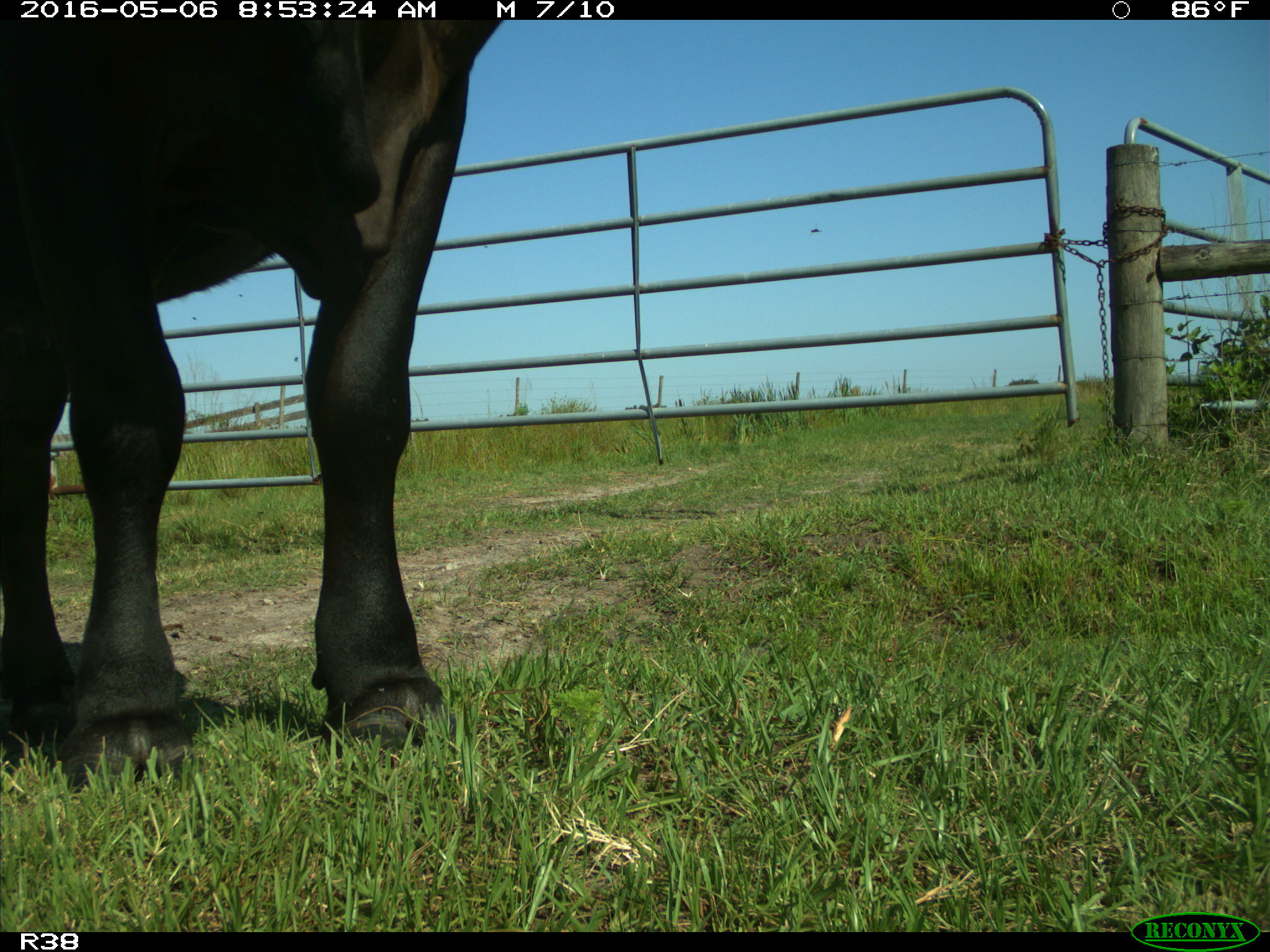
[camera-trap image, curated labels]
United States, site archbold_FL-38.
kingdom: Animalia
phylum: Chordata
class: Mammalia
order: Artiodactyla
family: Bovidae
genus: Bos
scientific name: Bos taurus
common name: domestic cow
Bos taurus (domestic cow).